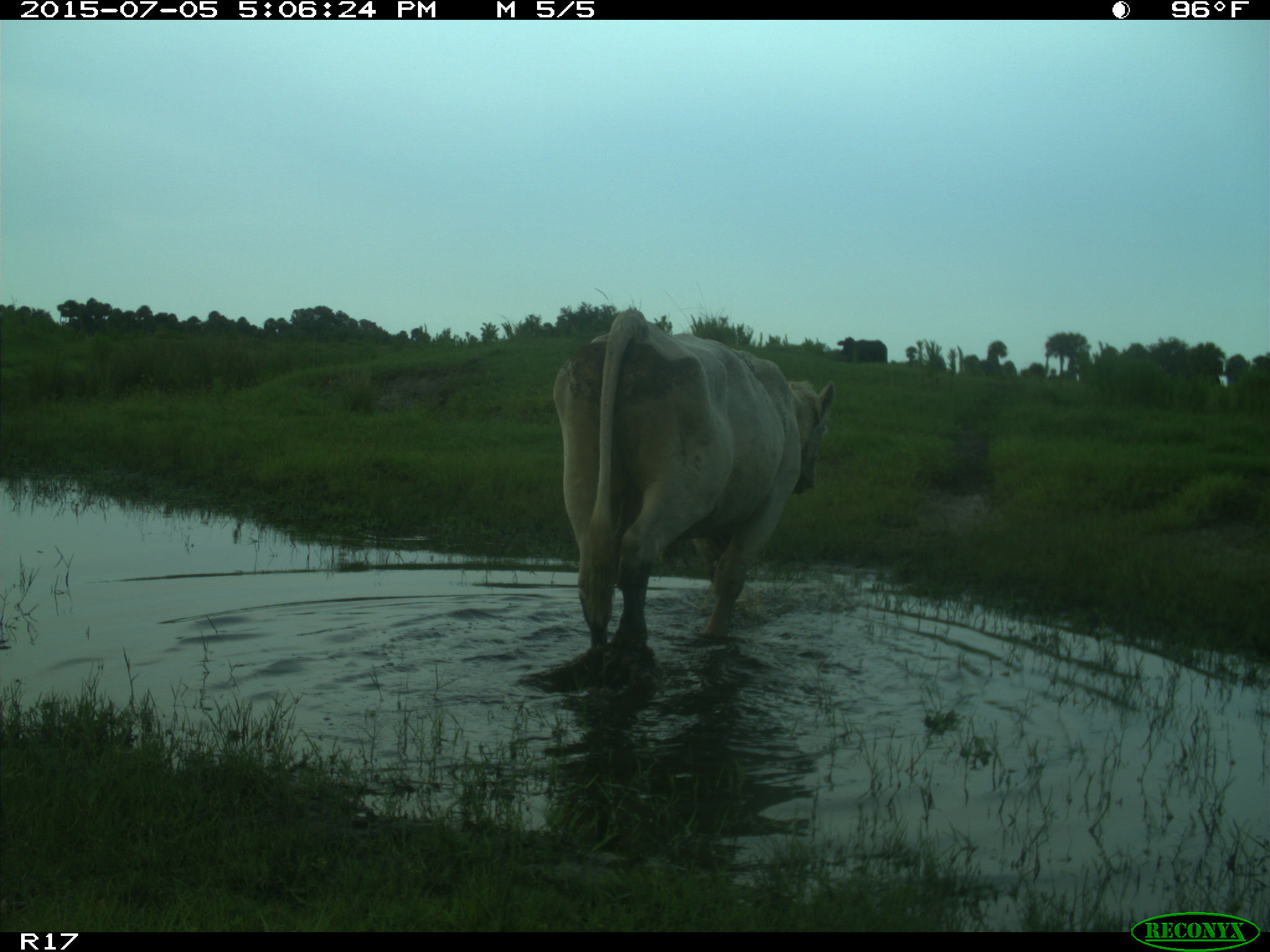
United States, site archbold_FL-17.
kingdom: Animalia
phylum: Chordata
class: Mammalia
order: Artiodactyla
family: Bovidae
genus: Bos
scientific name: Bos taurus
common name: domestic cow